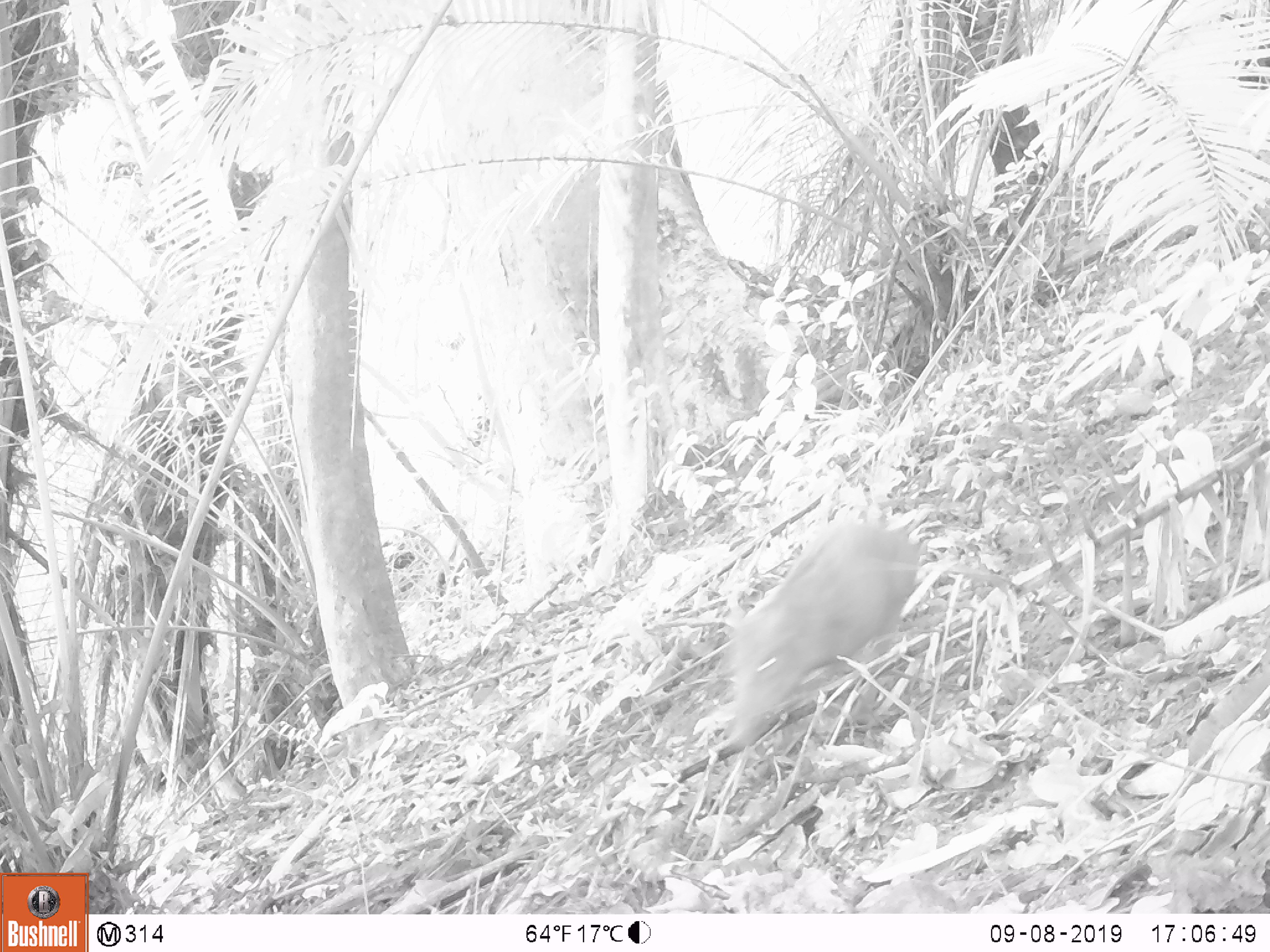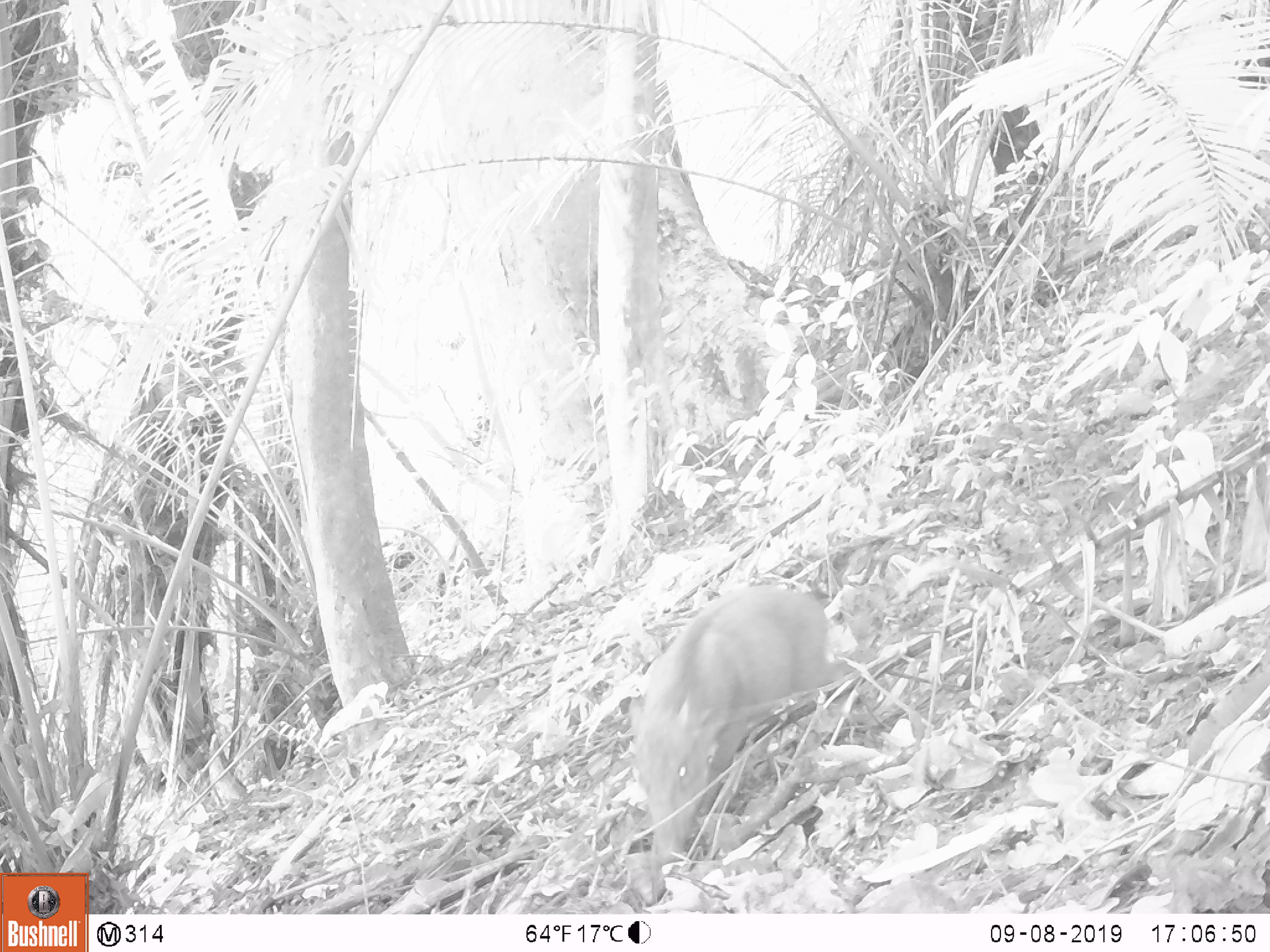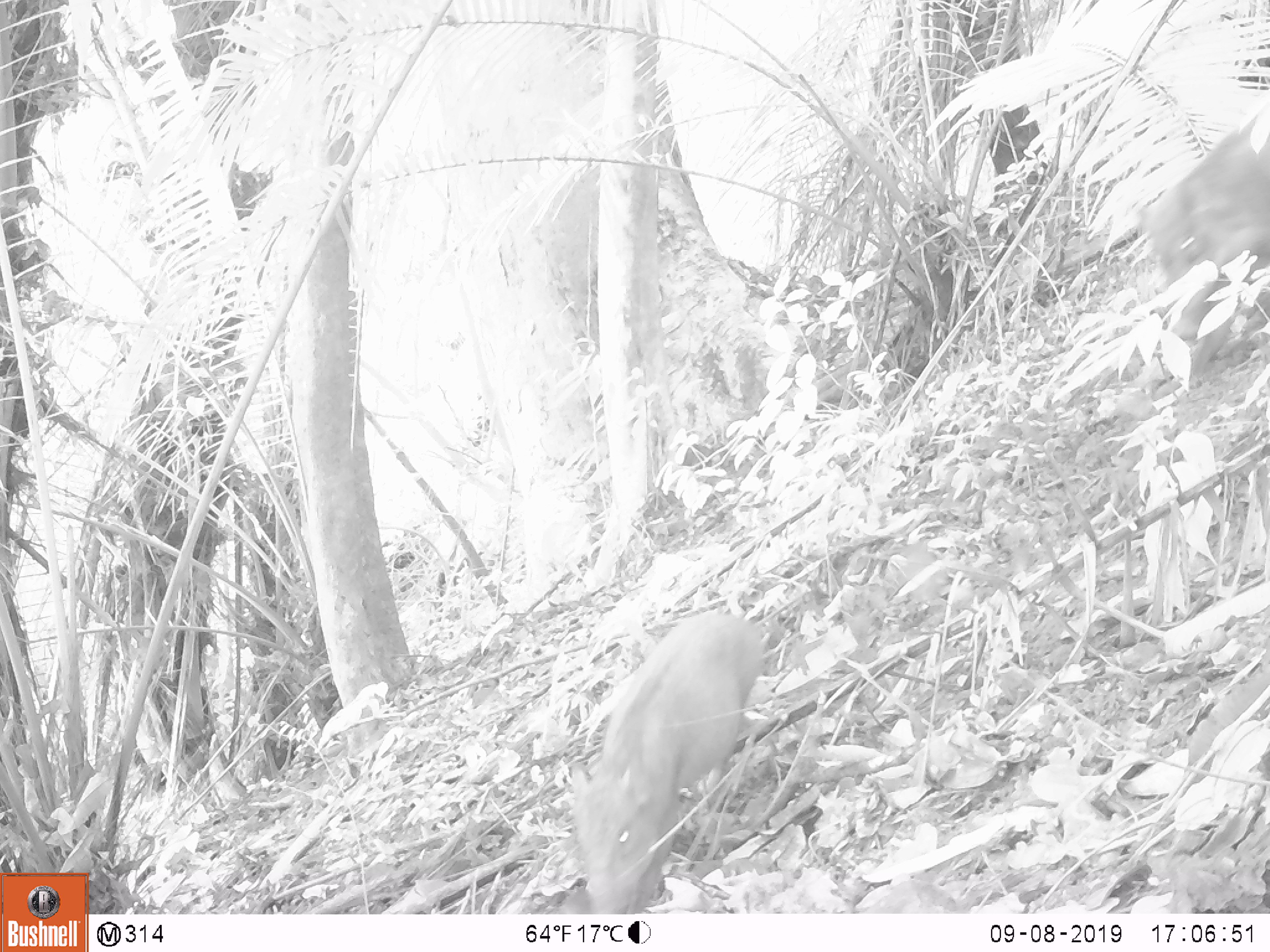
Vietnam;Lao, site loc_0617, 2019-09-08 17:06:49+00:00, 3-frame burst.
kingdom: Animalia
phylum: Chordata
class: Mammalia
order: Artiodactyla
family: Suidae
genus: Sus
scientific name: Sus scrofa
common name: eurasian wild pig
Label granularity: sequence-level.